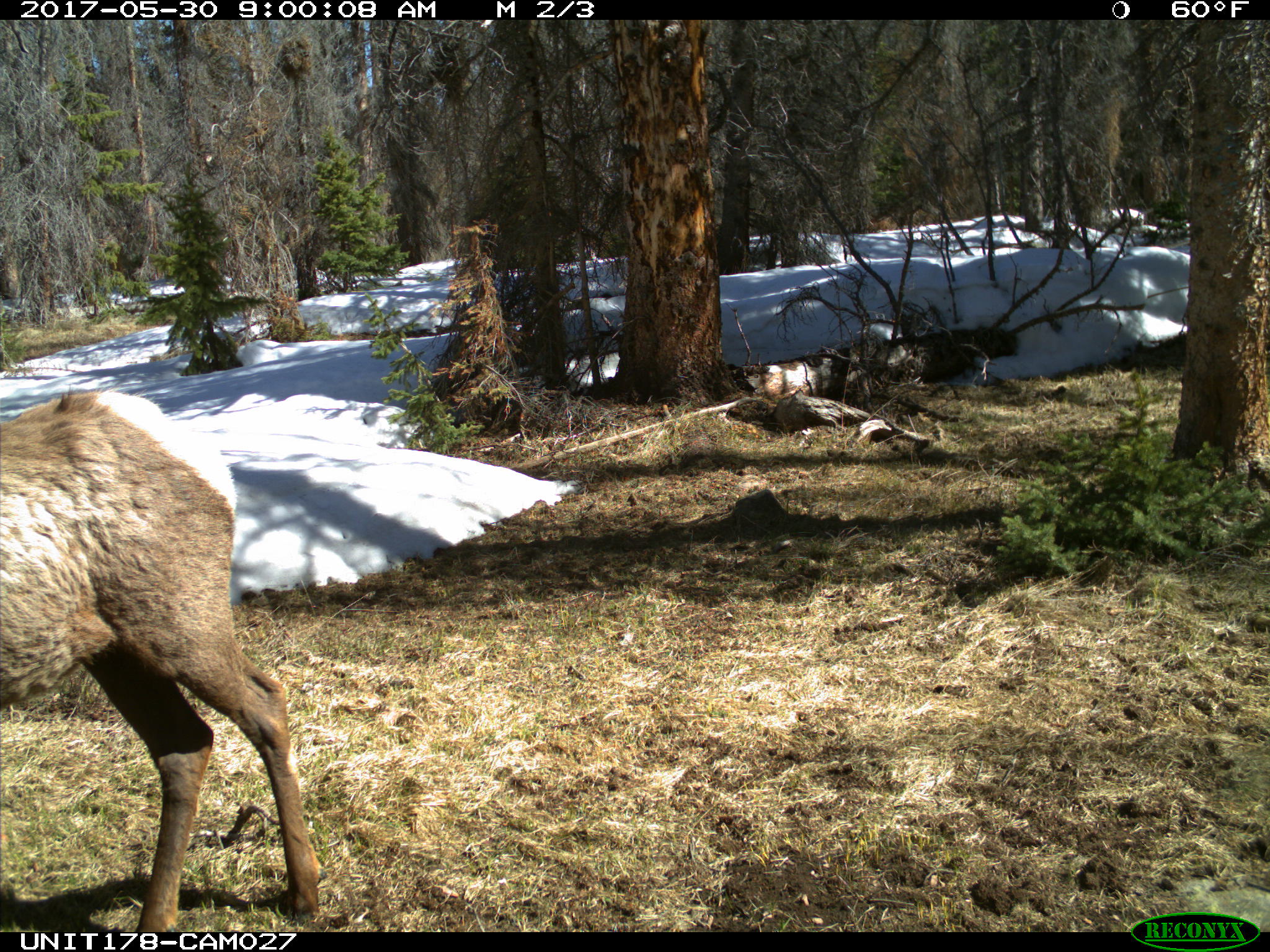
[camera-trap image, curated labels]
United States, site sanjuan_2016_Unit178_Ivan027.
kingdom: Animalia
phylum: Chordata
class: Mammalia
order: Artiodactyla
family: Cervidae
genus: Cervus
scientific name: Cervus elaphus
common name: red deer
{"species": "Cervus elaphus (red deer)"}